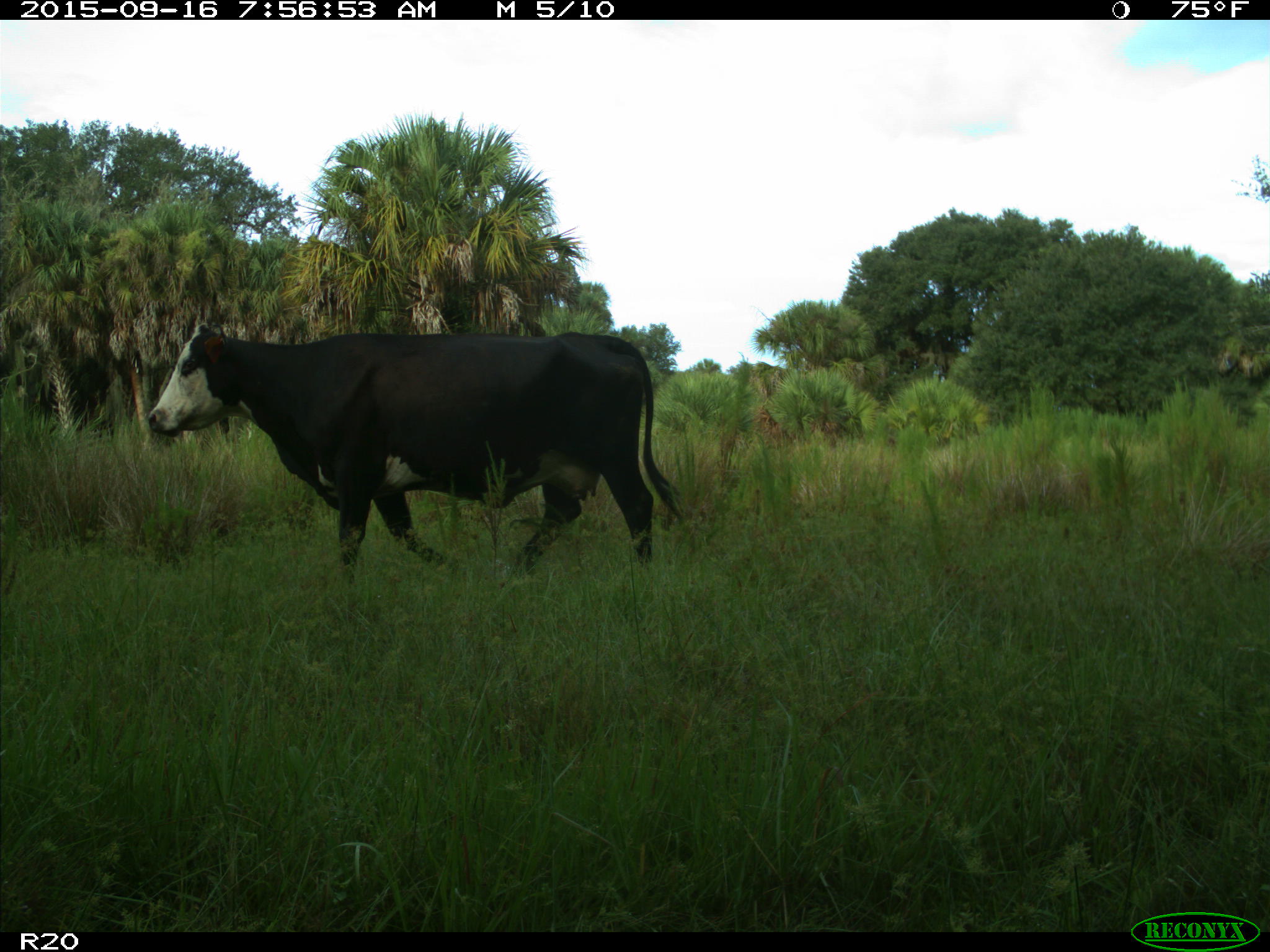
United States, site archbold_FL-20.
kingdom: Animalia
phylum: Chordata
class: Mammalia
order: Artiodactyla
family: Bovidae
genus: Bos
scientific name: Bos taurus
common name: domestic cow